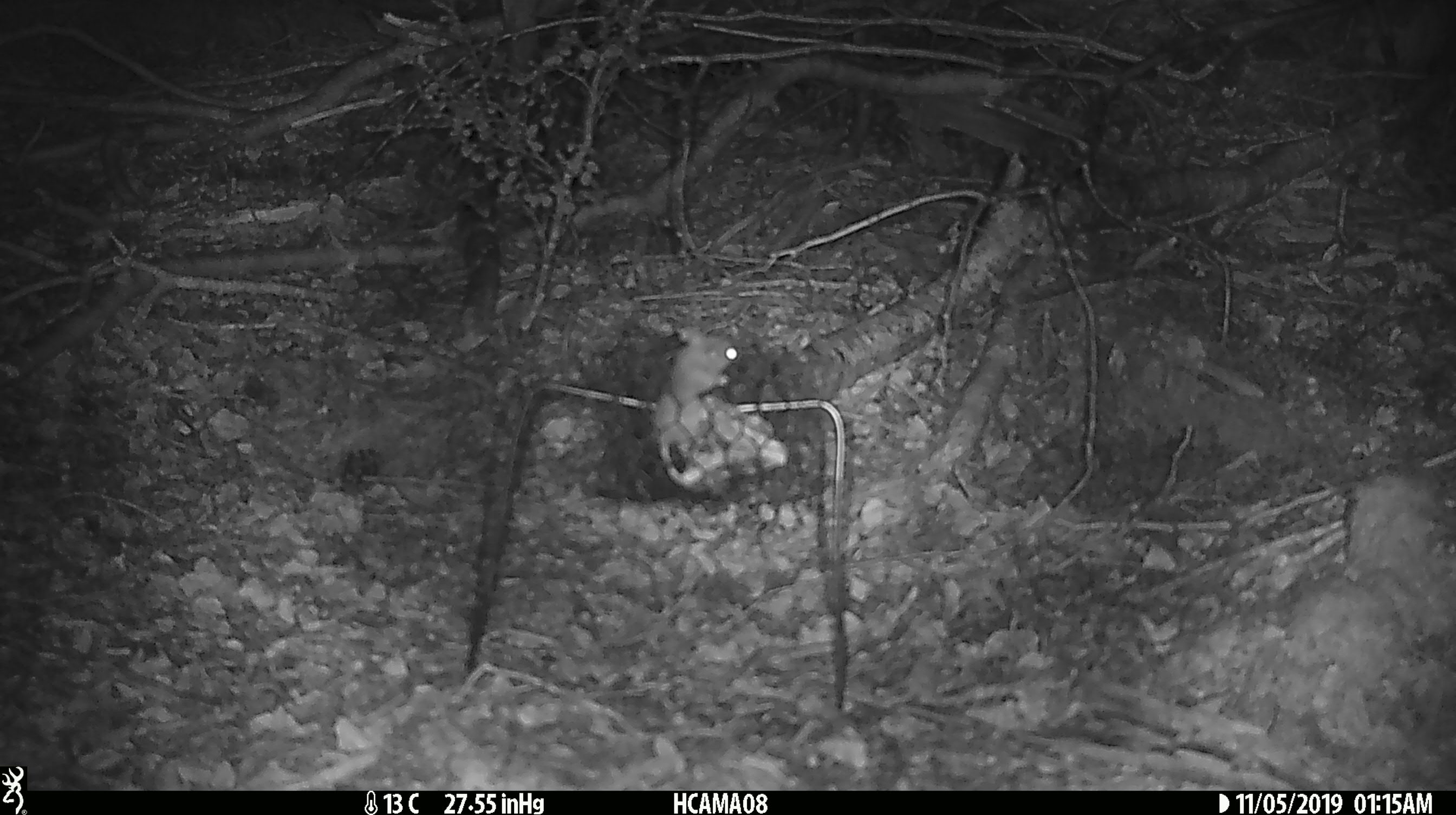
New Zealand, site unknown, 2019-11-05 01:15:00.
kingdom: Animalia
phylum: Chordata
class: Mammalia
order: Rodentia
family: Muridae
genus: Mus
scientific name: Mus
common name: mouse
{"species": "mouse (Mus)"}